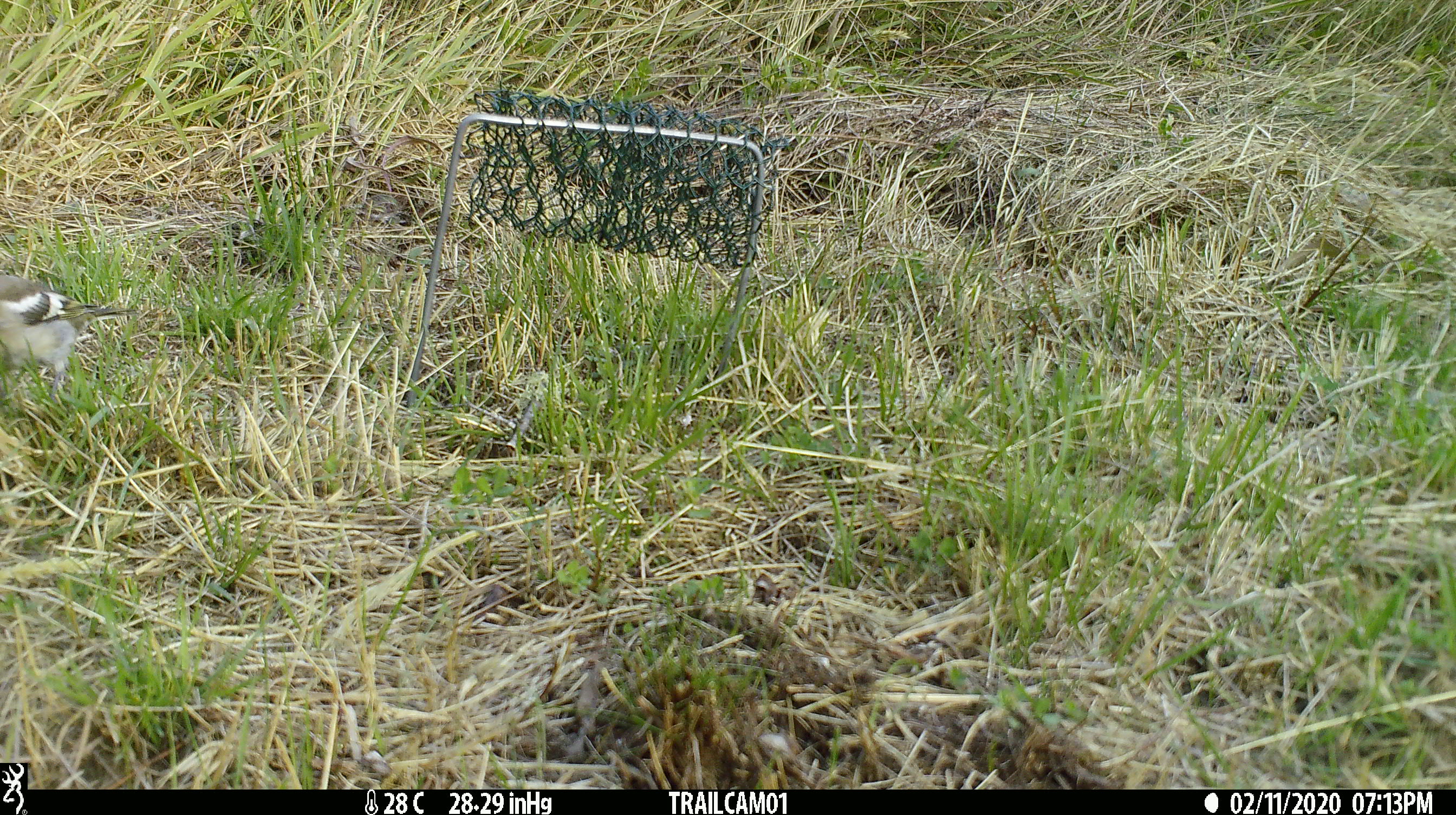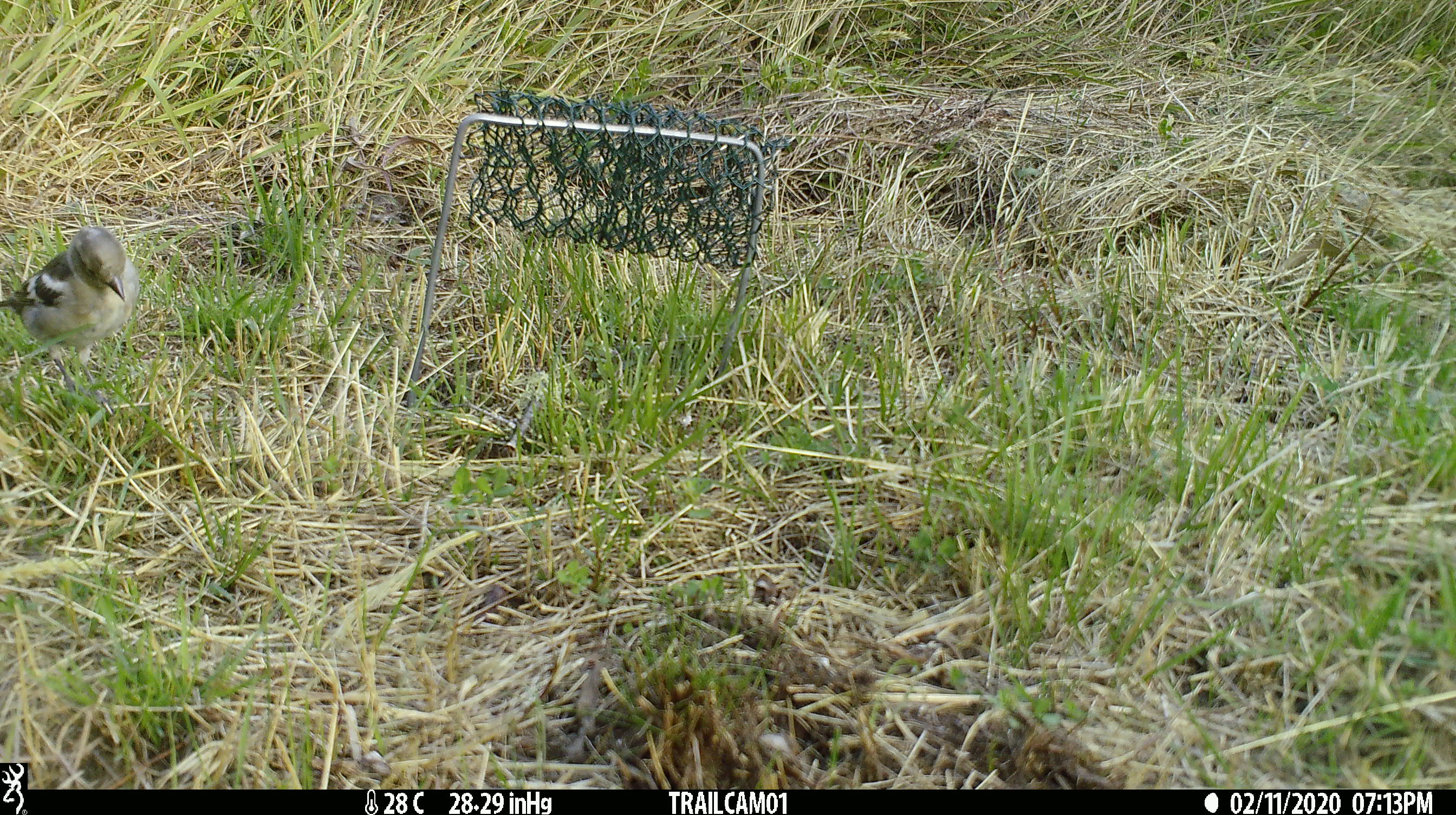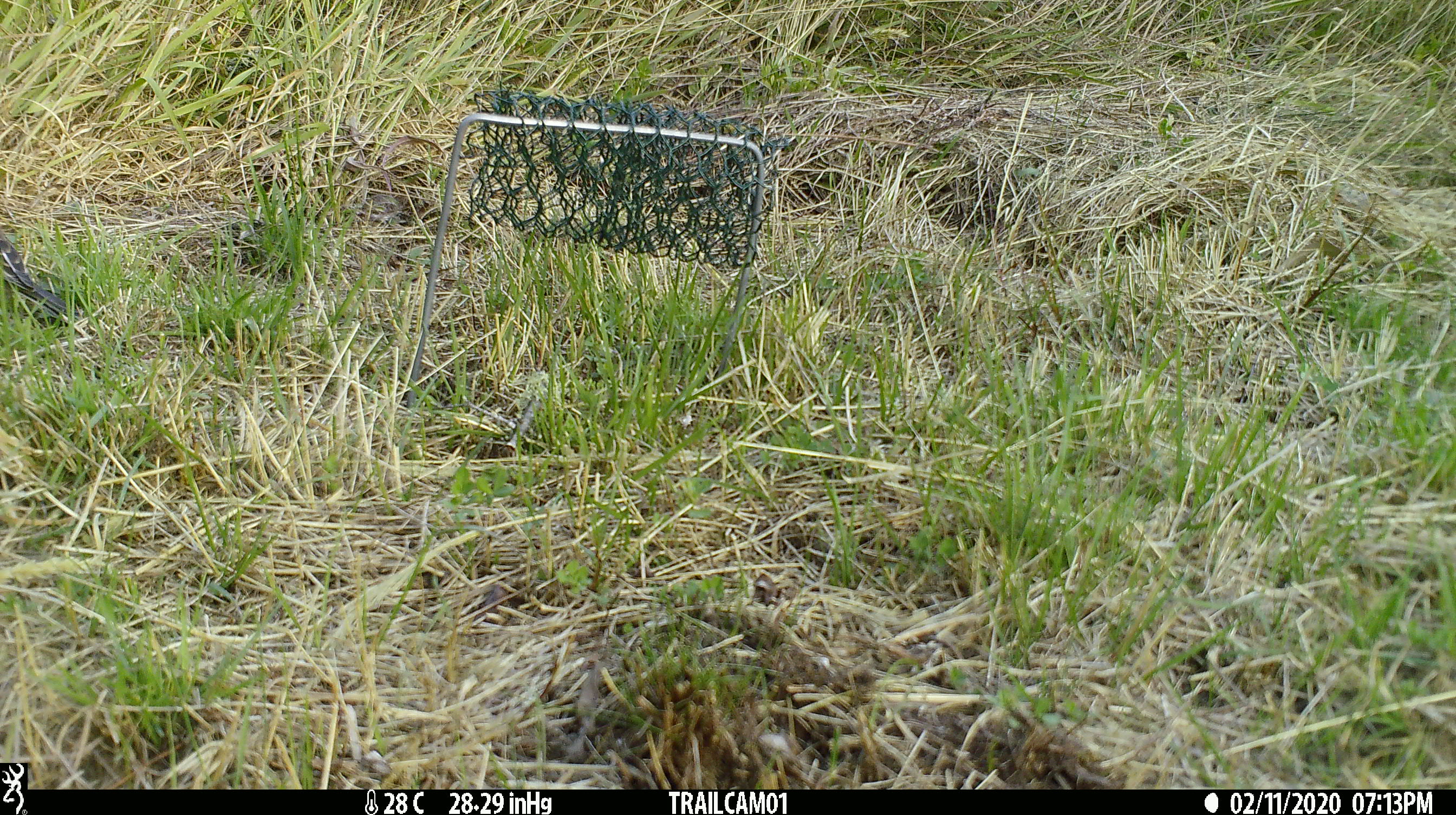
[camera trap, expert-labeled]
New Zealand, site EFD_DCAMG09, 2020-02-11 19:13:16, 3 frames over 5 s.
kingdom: Animalia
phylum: Chordata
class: Aves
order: Passeriformes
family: Fringillidae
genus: Fringilla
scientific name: Fringilla coelebs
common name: common chaffinch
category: chaffinch